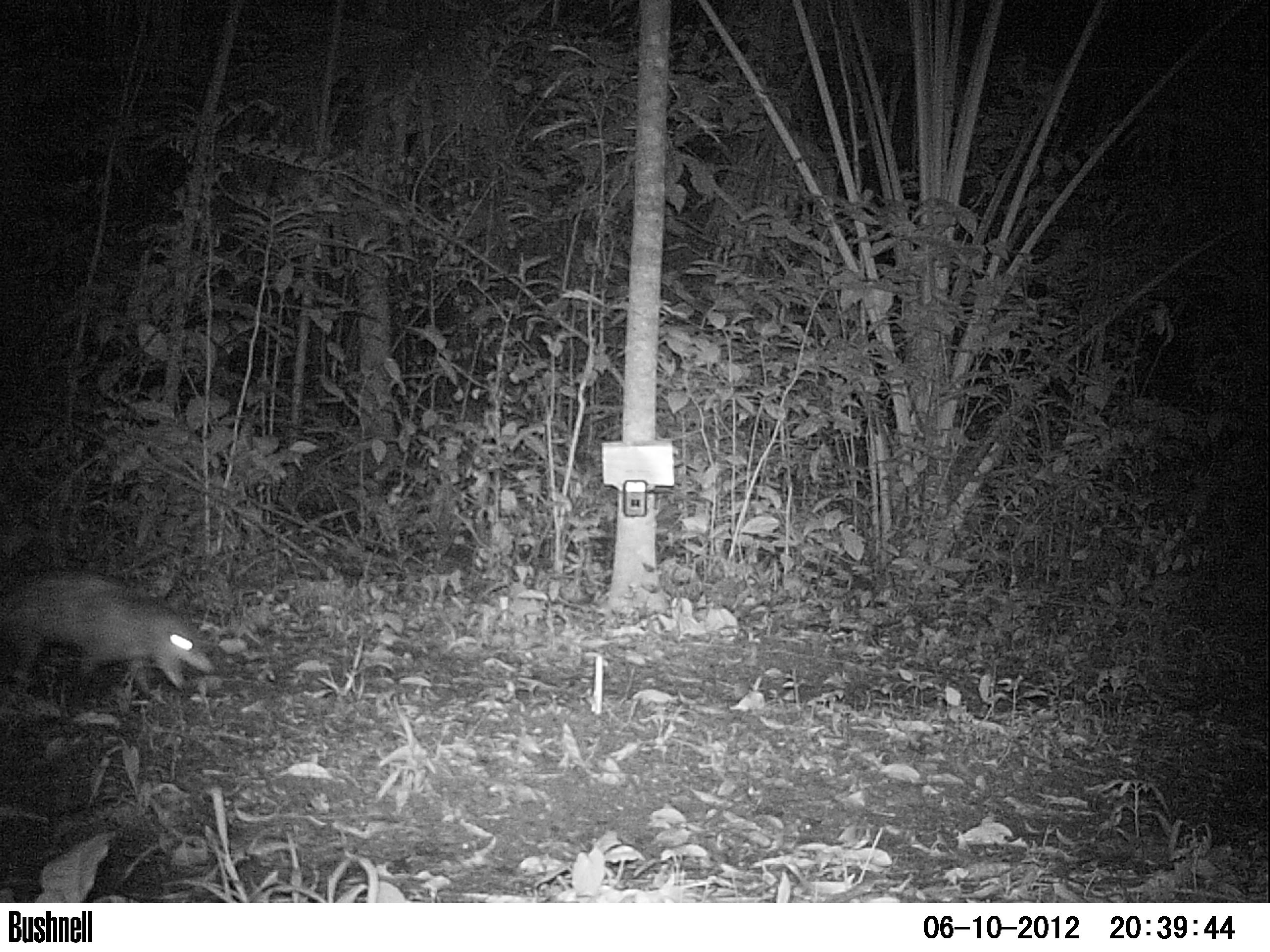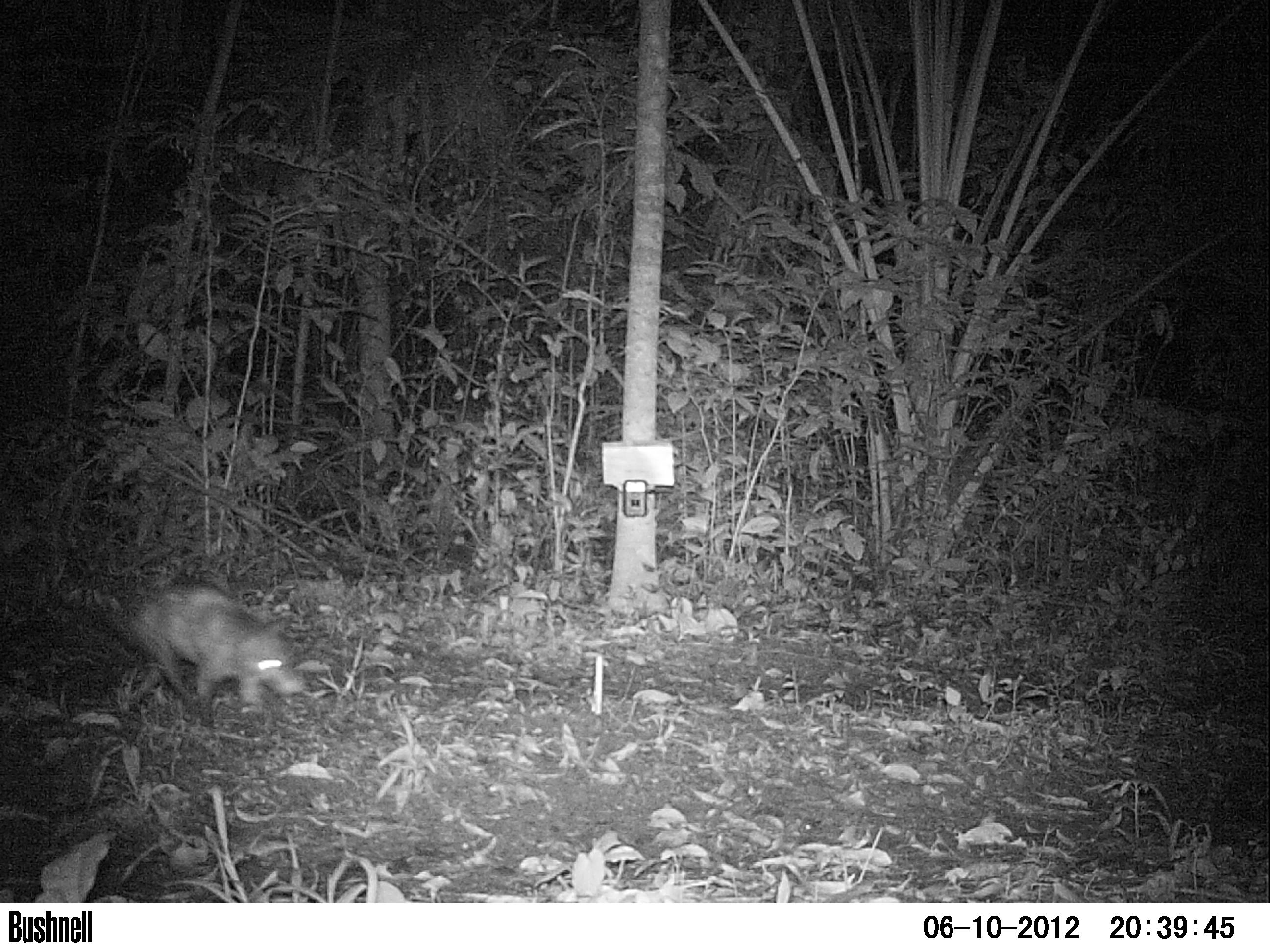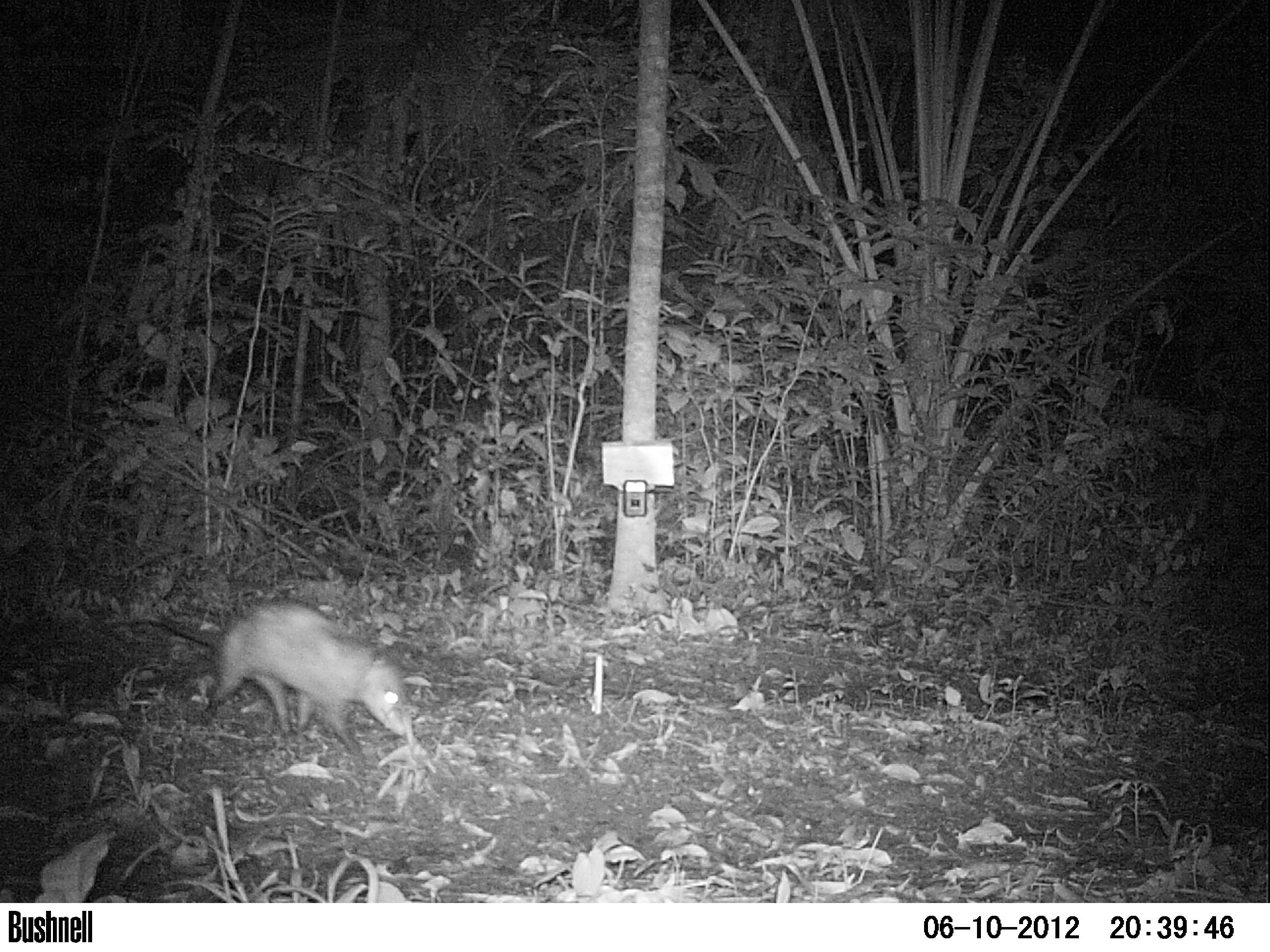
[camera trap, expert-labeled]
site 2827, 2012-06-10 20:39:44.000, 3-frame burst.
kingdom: Animalia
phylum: Chordata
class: Mammalia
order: Didelphimorphia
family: Didelphidae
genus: Didelphis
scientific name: Didelphis virginiana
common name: virginia opossum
Didelphis virginiana (virginia opossum), count 1, age adult.